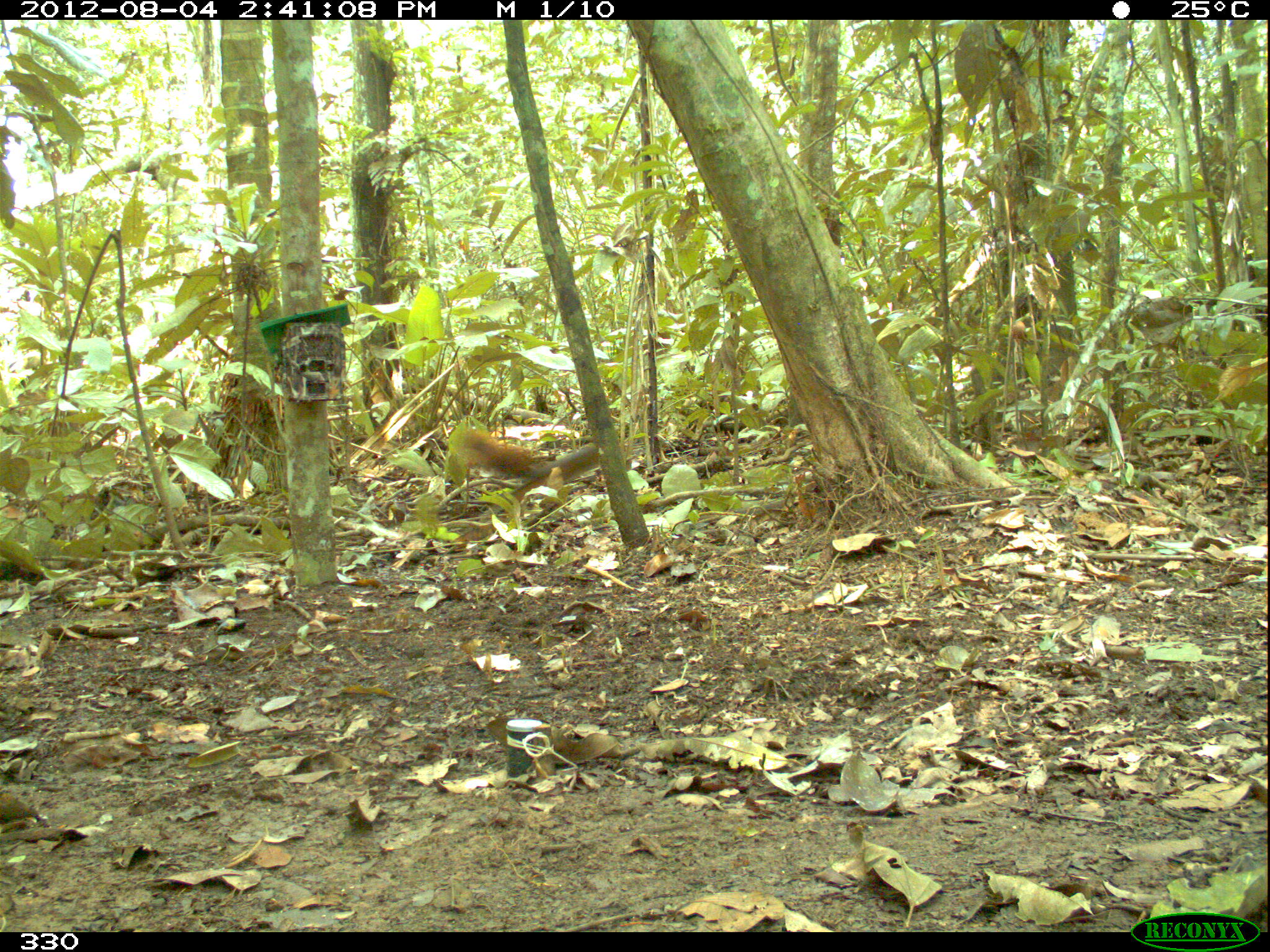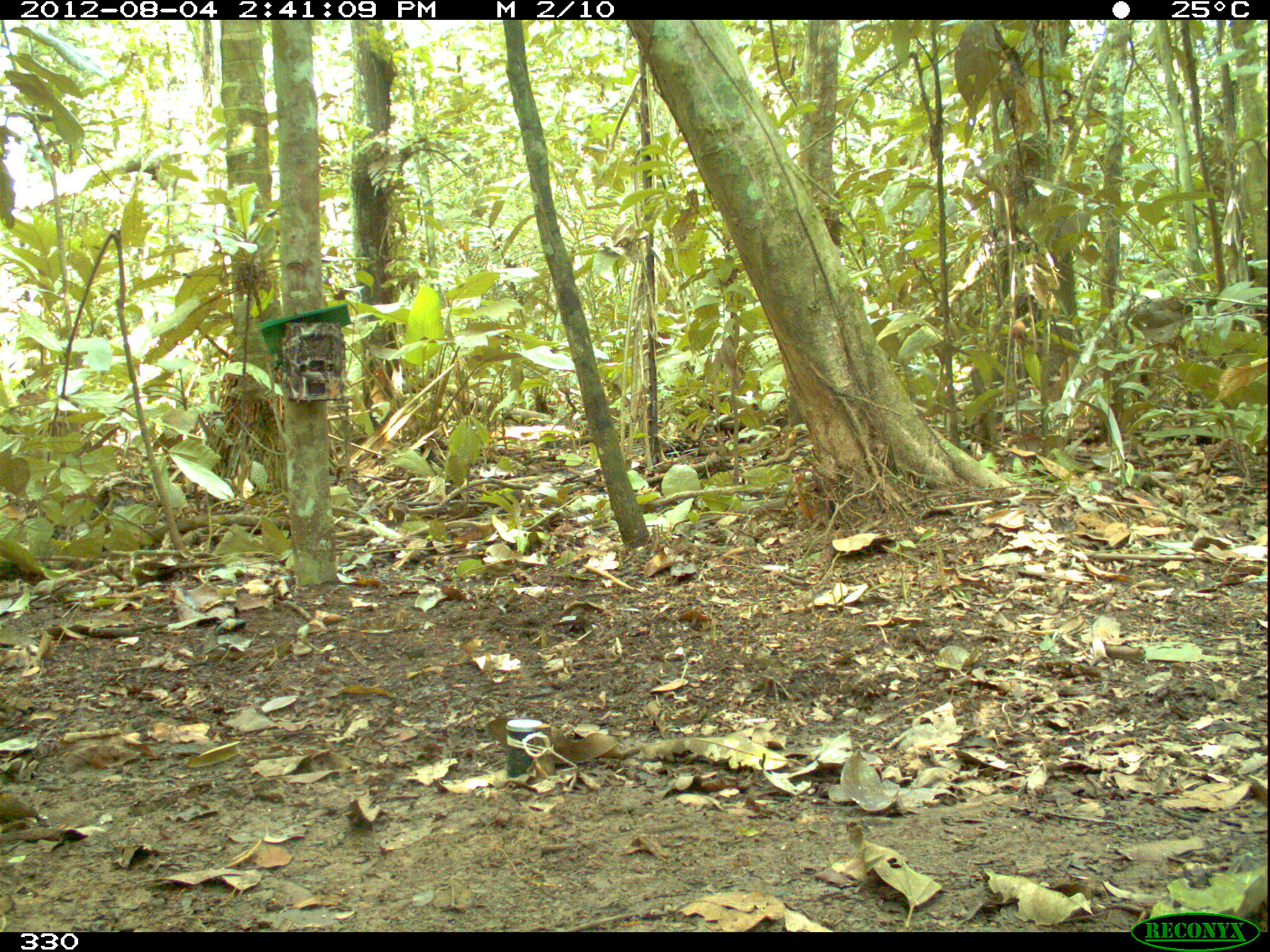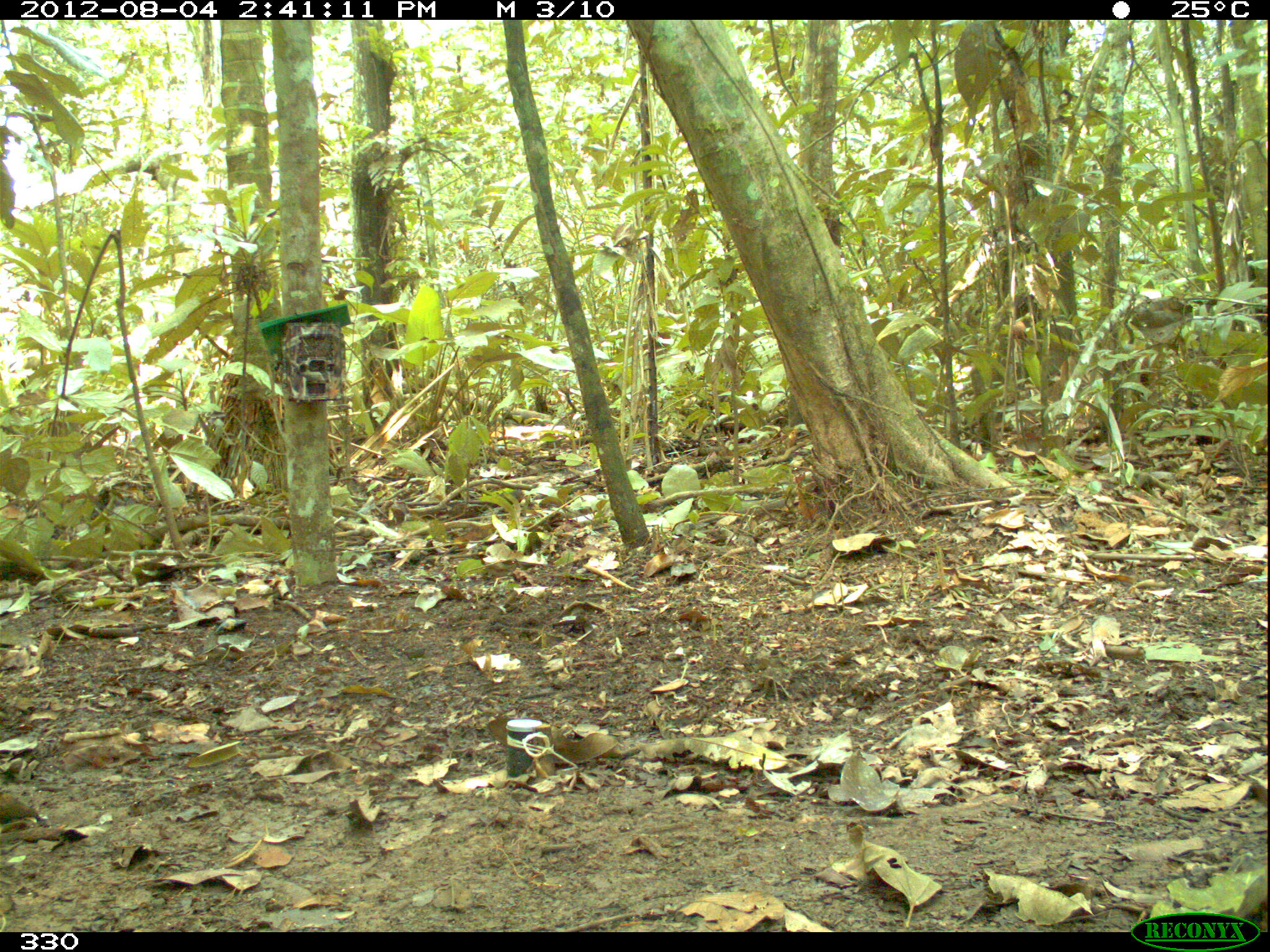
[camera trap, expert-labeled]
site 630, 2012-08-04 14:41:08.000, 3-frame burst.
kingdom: Animalia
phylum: Chordata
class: Mammalia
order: Rodentia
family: Sciuridae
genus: Sciurus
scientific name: Sciurus spadiceus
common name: southern amazon red squirrel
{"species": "Sciurus spadiceus (southern amazon red squirrel)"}